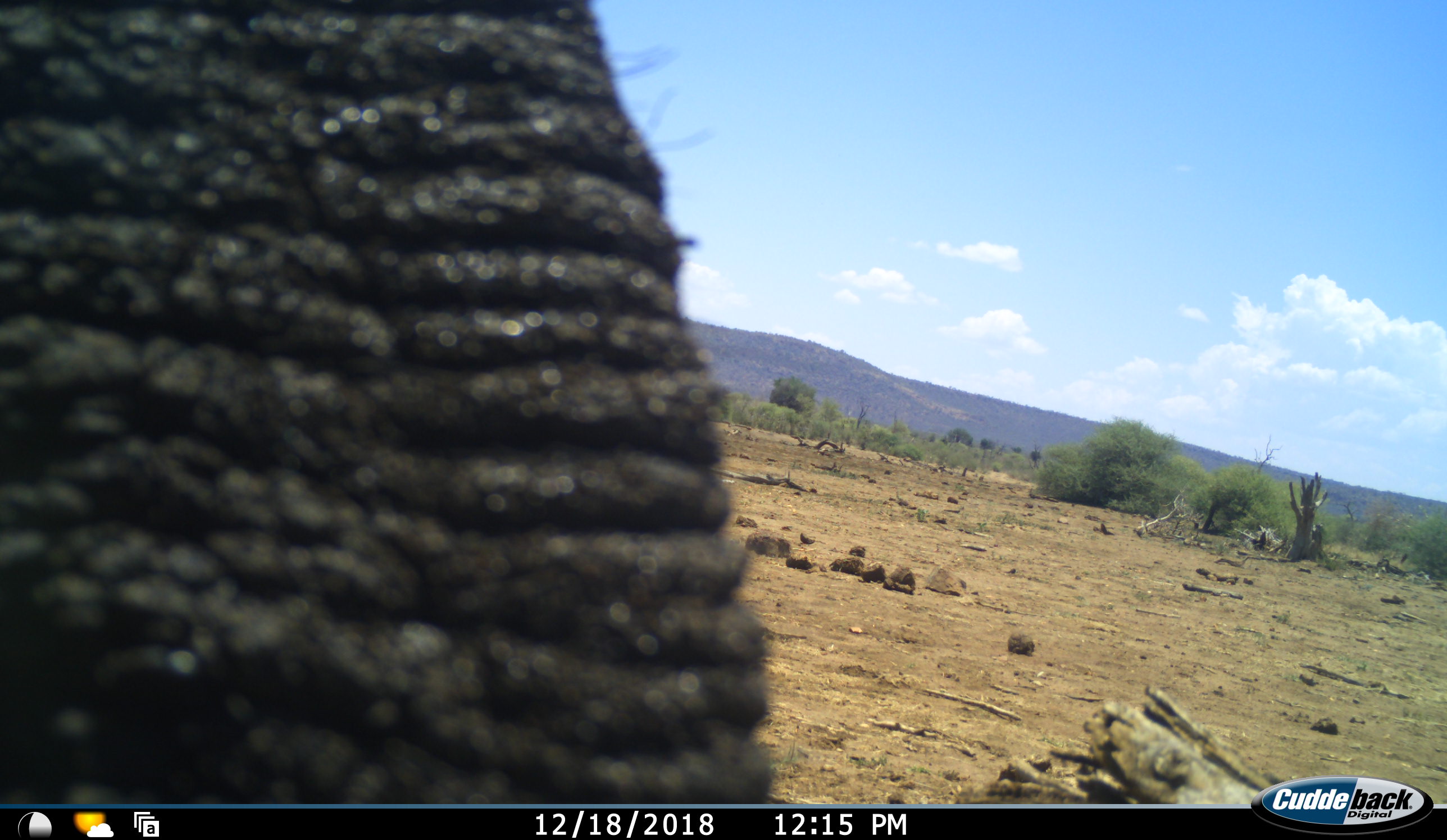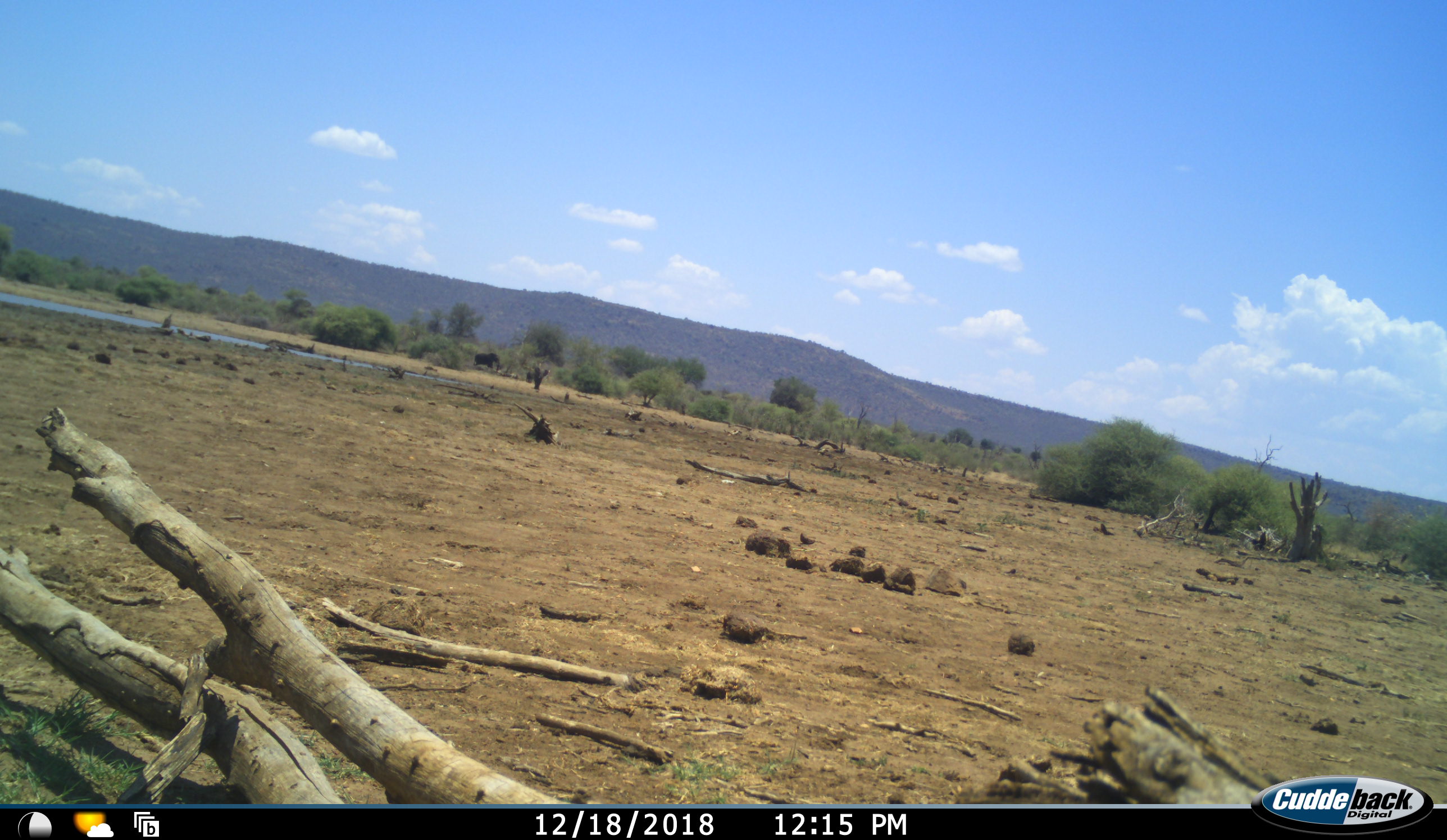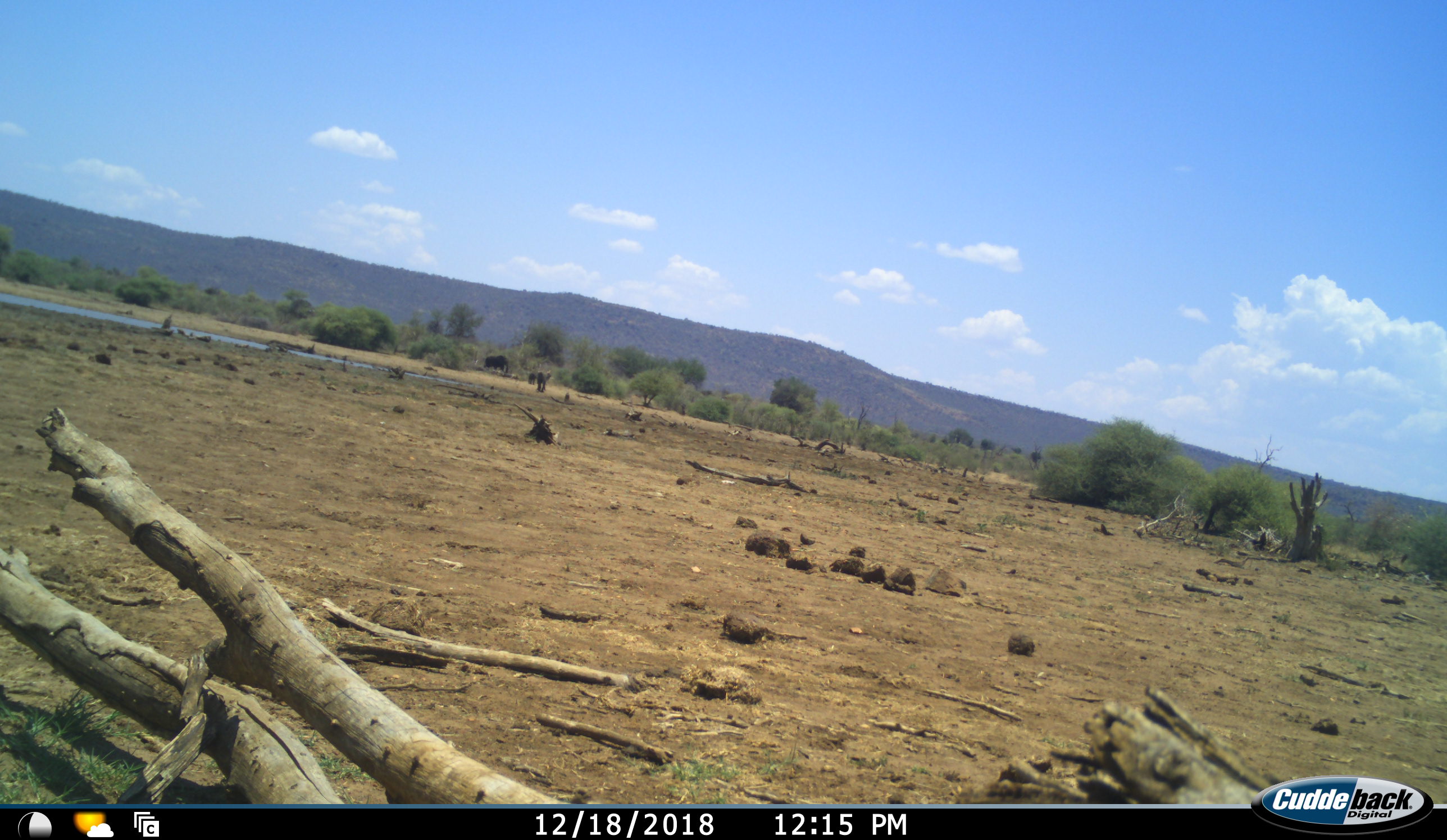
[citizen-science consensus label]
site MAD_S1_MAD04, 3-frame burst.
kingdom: Animalia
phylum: Chordata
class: Mammalia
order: Proboscidea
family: Elephantidae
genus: Loxodonta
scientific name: Loxodonta africana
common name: african bush elephant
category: elephant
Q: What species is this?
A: Elephant (african bush elephant) (Loxodonta africana).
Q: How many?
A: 4.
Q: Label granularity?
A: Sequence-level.